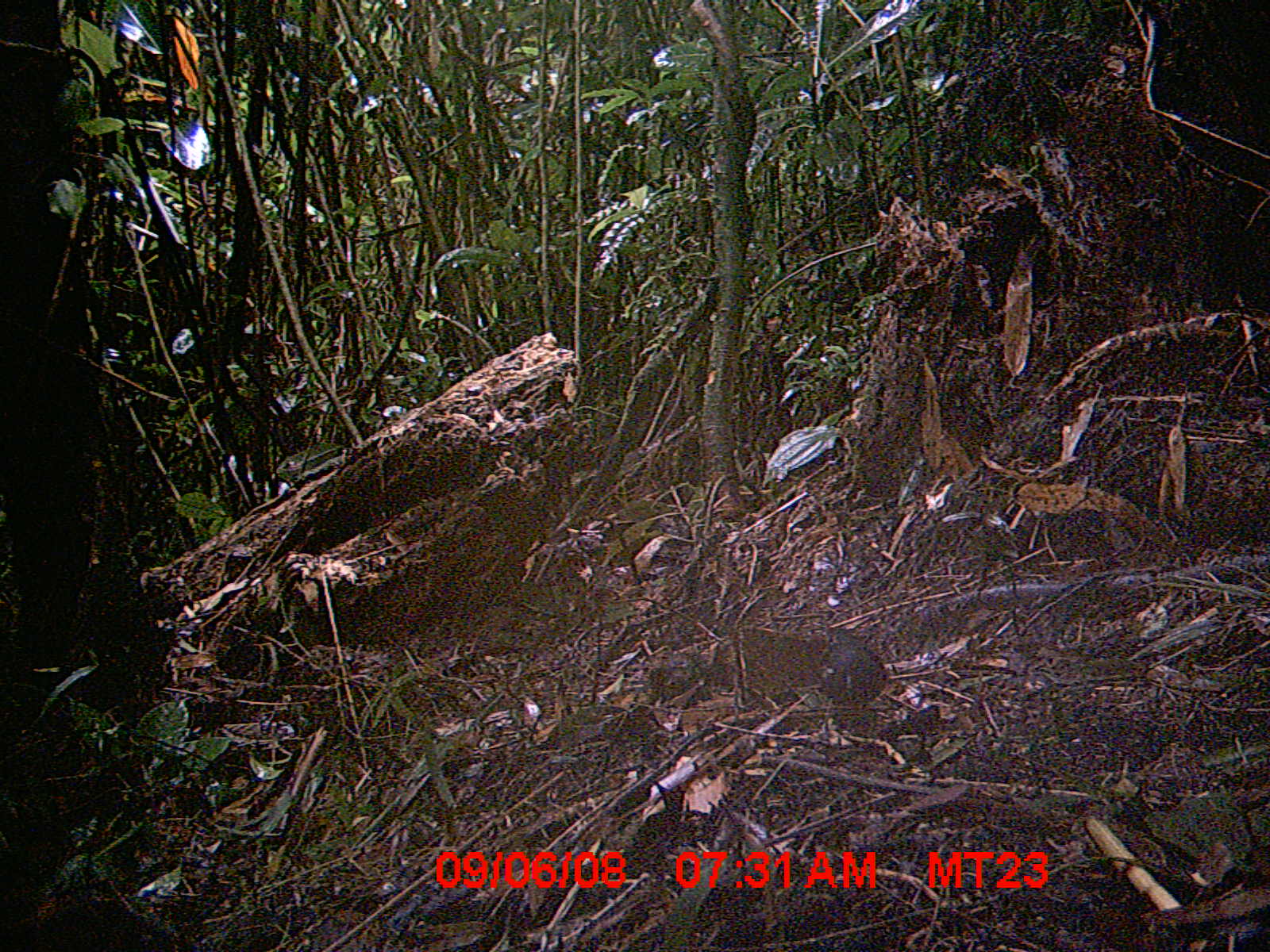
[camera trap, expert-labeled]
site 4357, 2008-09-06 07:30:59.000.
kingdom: Animalia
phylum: Chordata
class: Aves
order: Passeriformes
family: Muscicapidae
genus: Copsychus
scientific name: Copsychus albospecularis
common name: madagascar magpie-robin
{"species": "Copsychus albospecularis (madagascar magpie-robin)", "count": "1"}